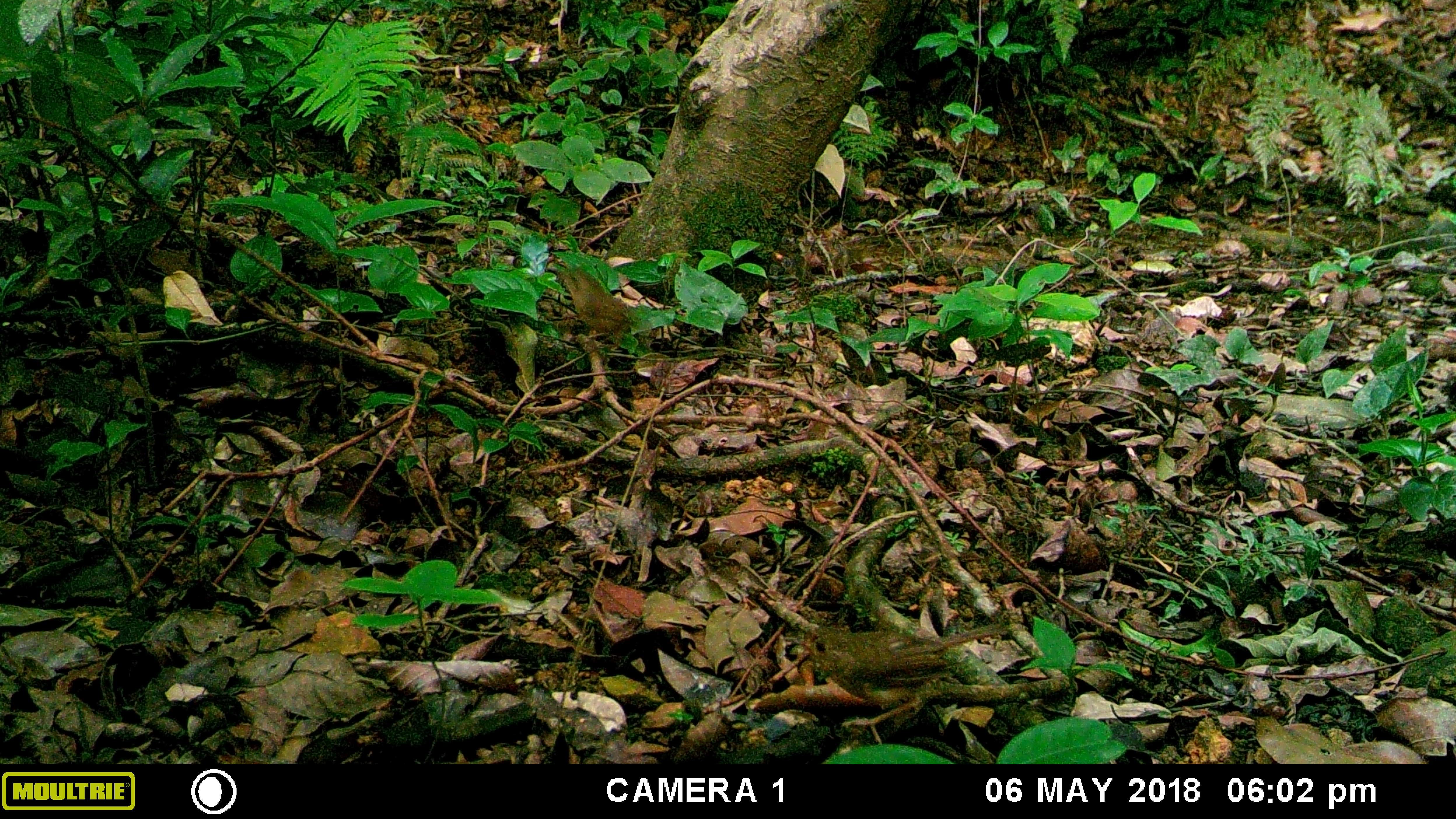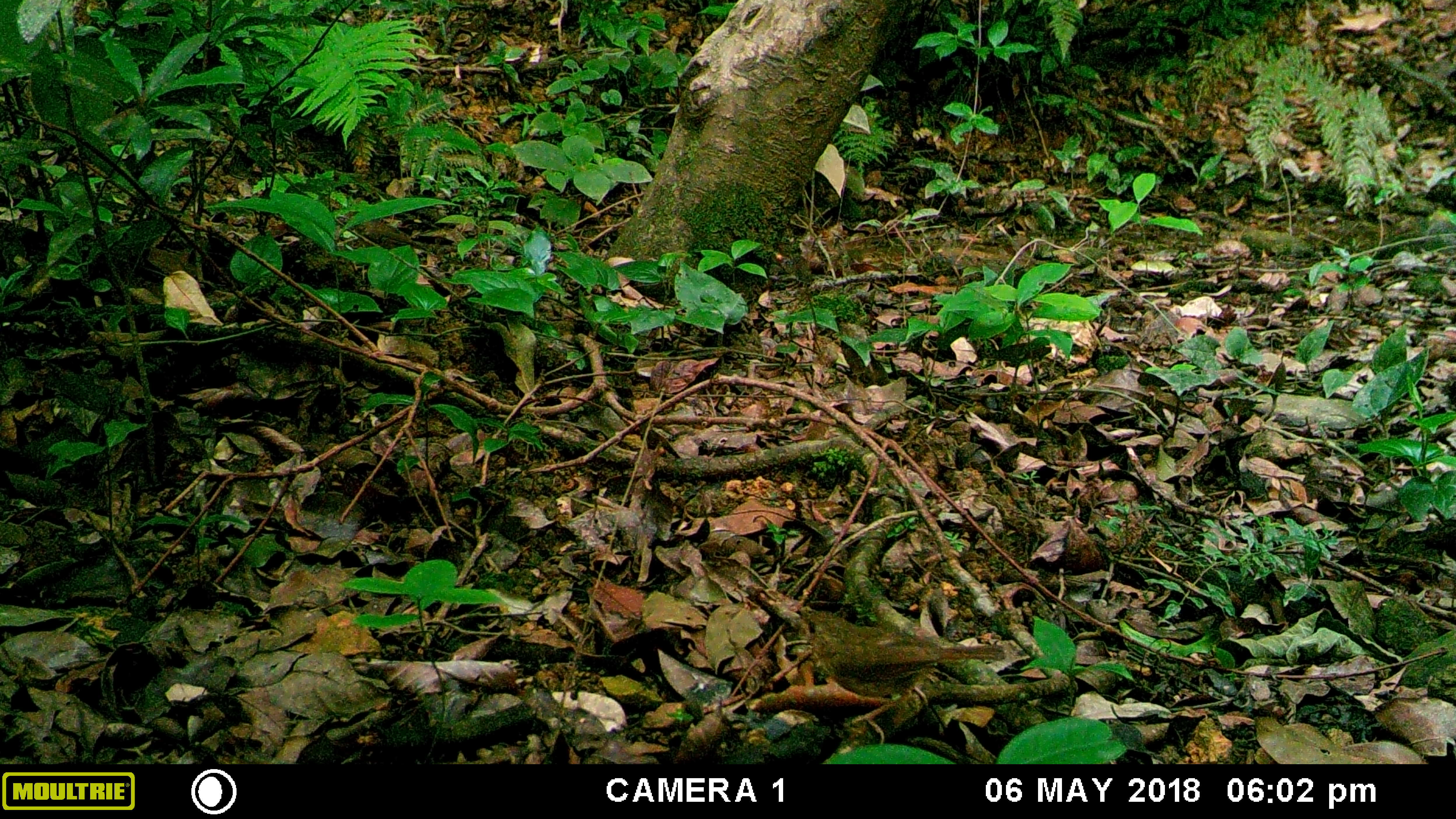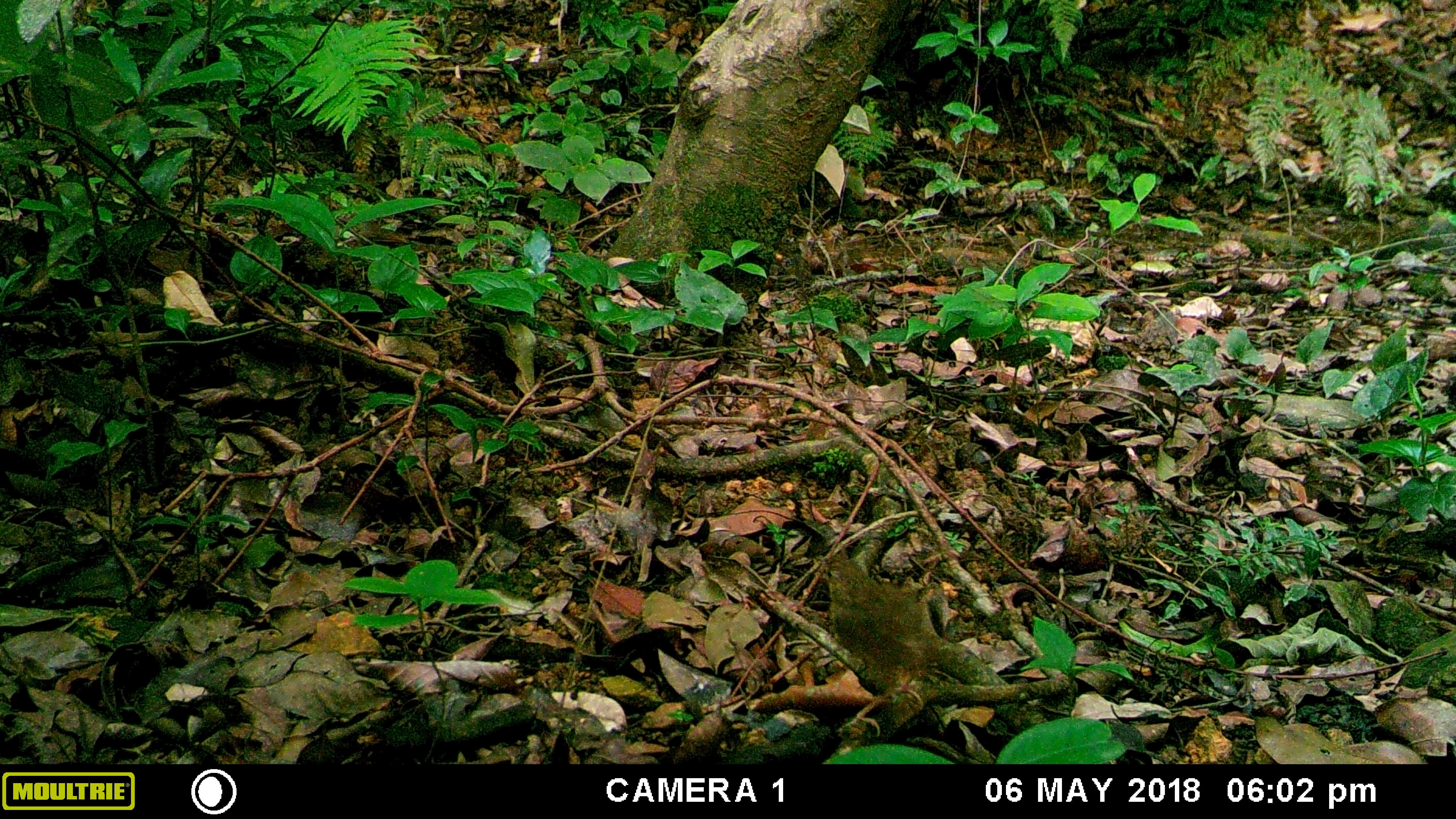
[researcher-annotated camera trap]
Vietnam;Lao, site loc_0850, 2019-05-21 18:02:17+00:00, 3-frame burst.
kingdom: Animalia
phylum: Chordata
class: Aves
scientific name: Aves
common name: bird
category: unidentified bird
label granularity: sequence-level